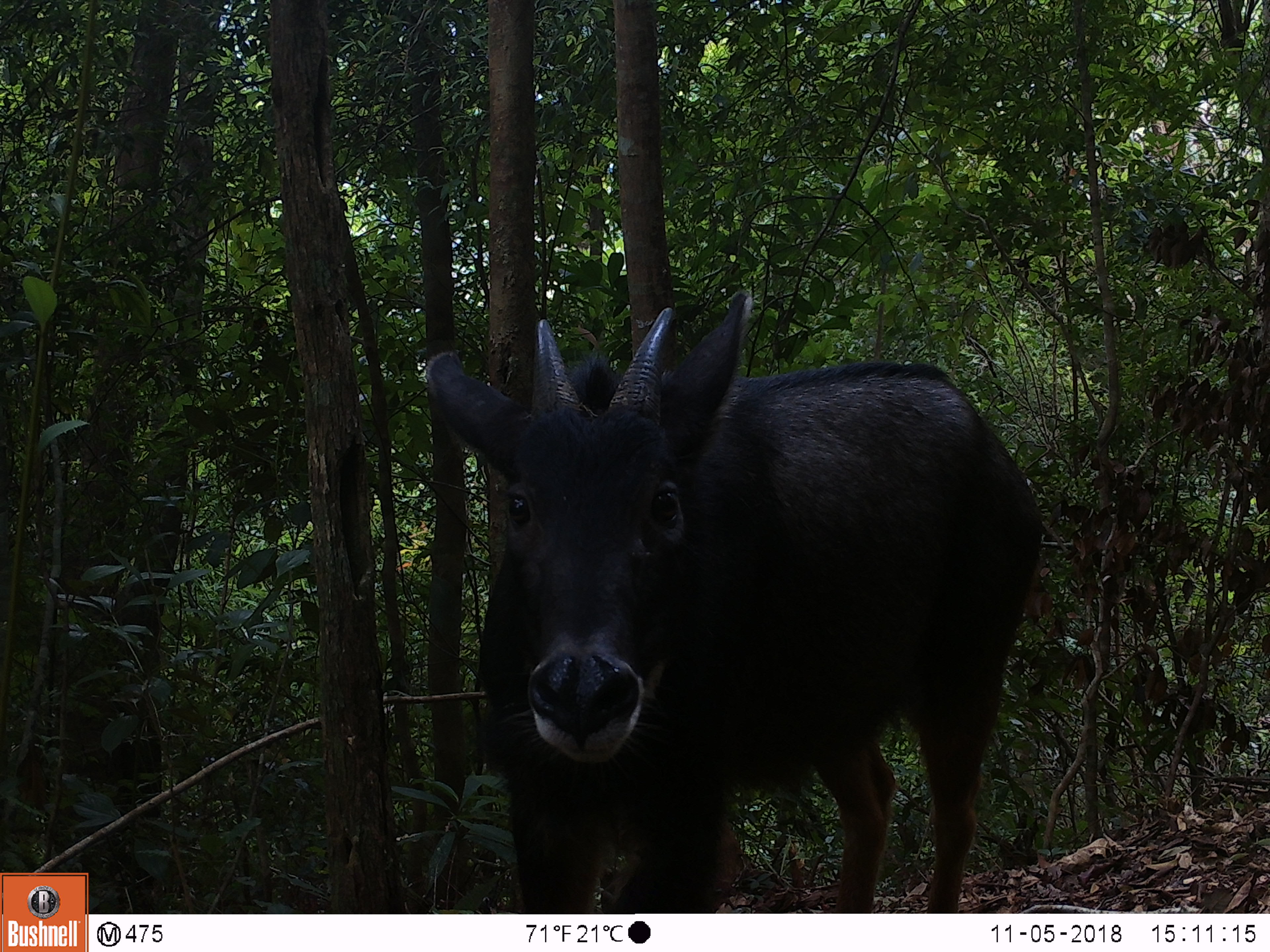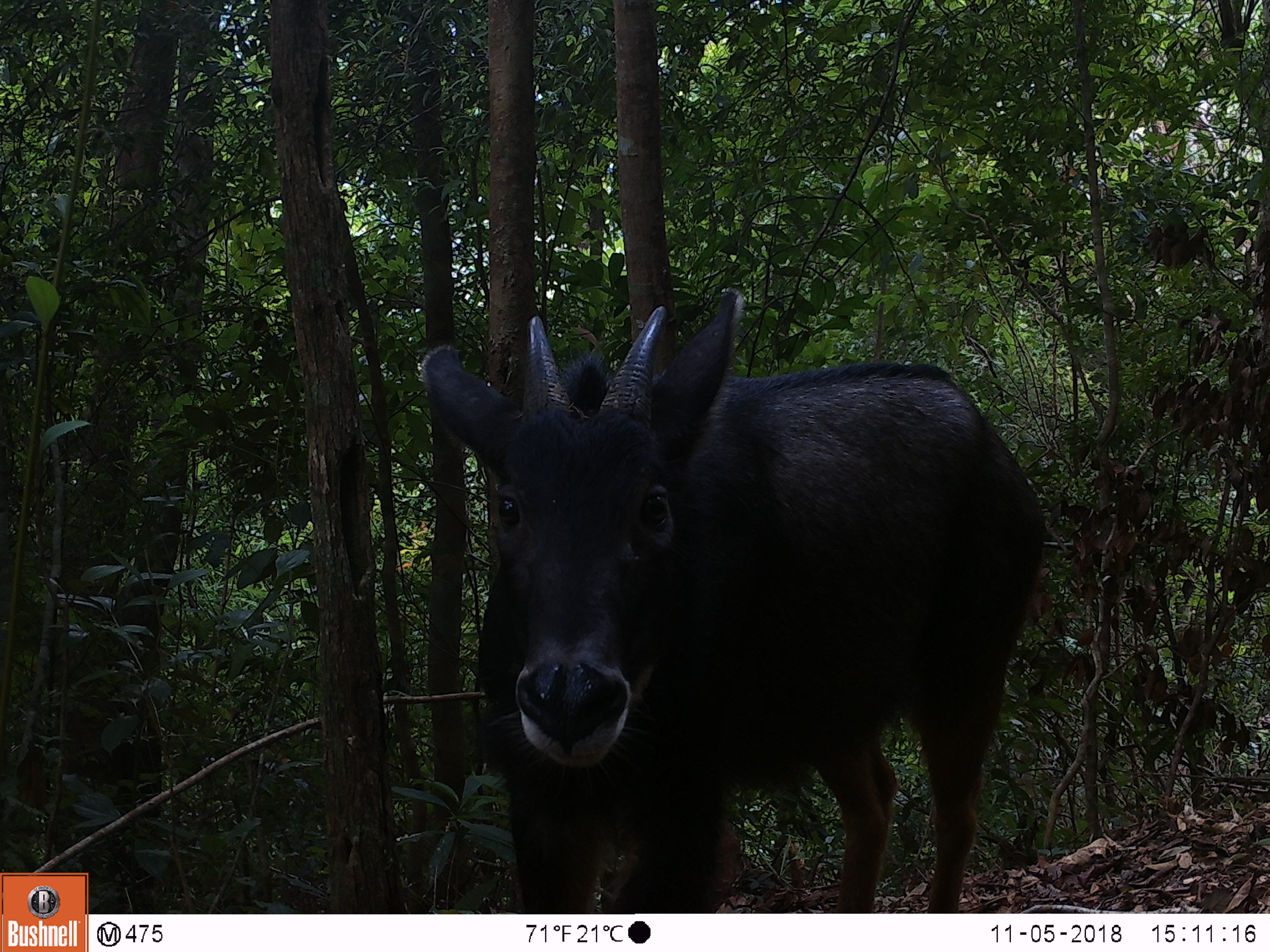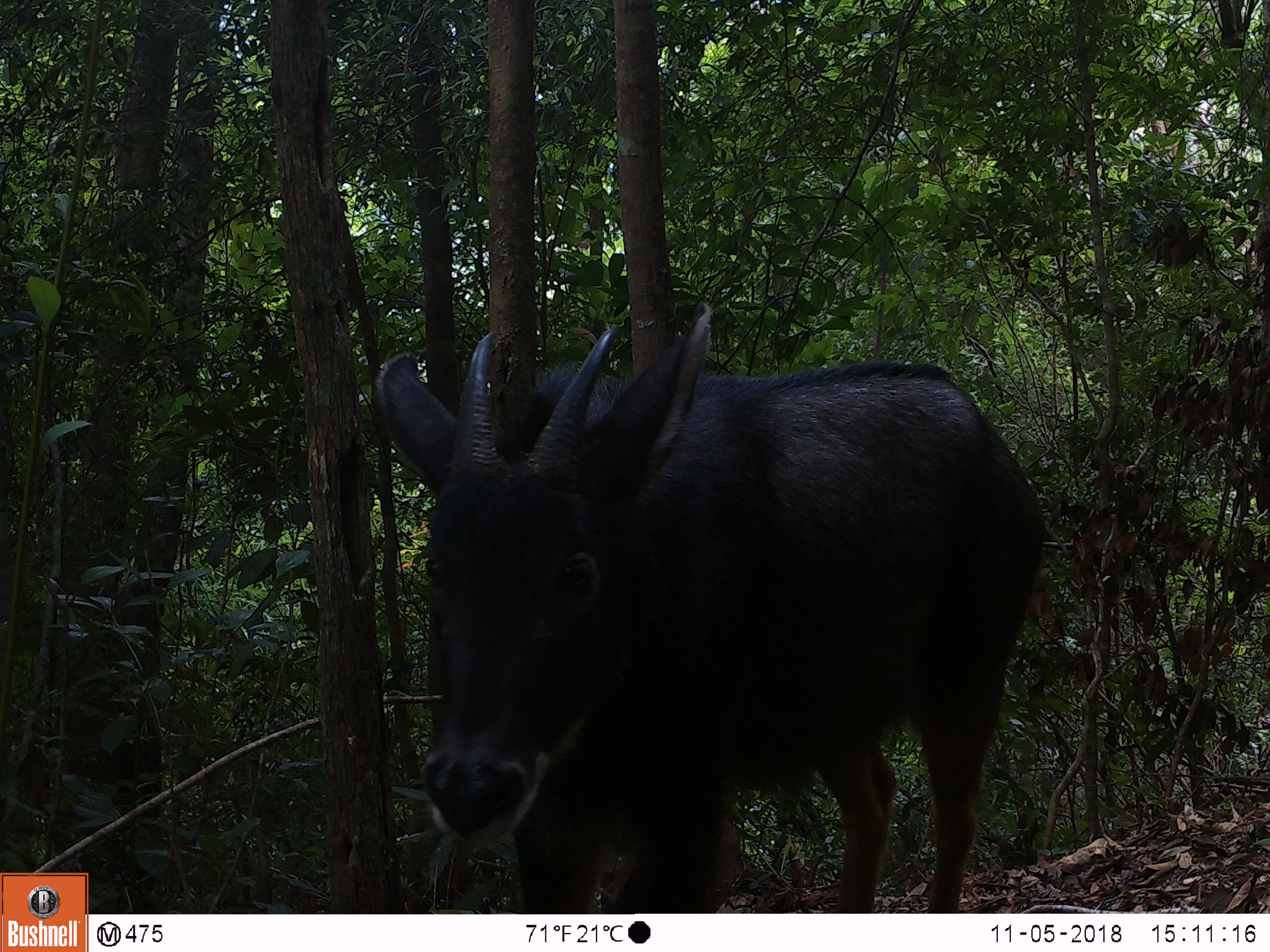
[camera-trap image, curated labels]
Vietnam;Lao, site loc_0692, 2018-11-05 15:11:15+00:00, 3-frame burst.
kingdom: Animalia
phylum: Chordata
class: Mammalia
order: Artiodactyla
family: Bovidae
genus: Capricornis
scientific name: Capricornis sumatraensis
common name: chinese serow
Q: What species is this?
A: Chinese serow (Capricornis sumatraensis).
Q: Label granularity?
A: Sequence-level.